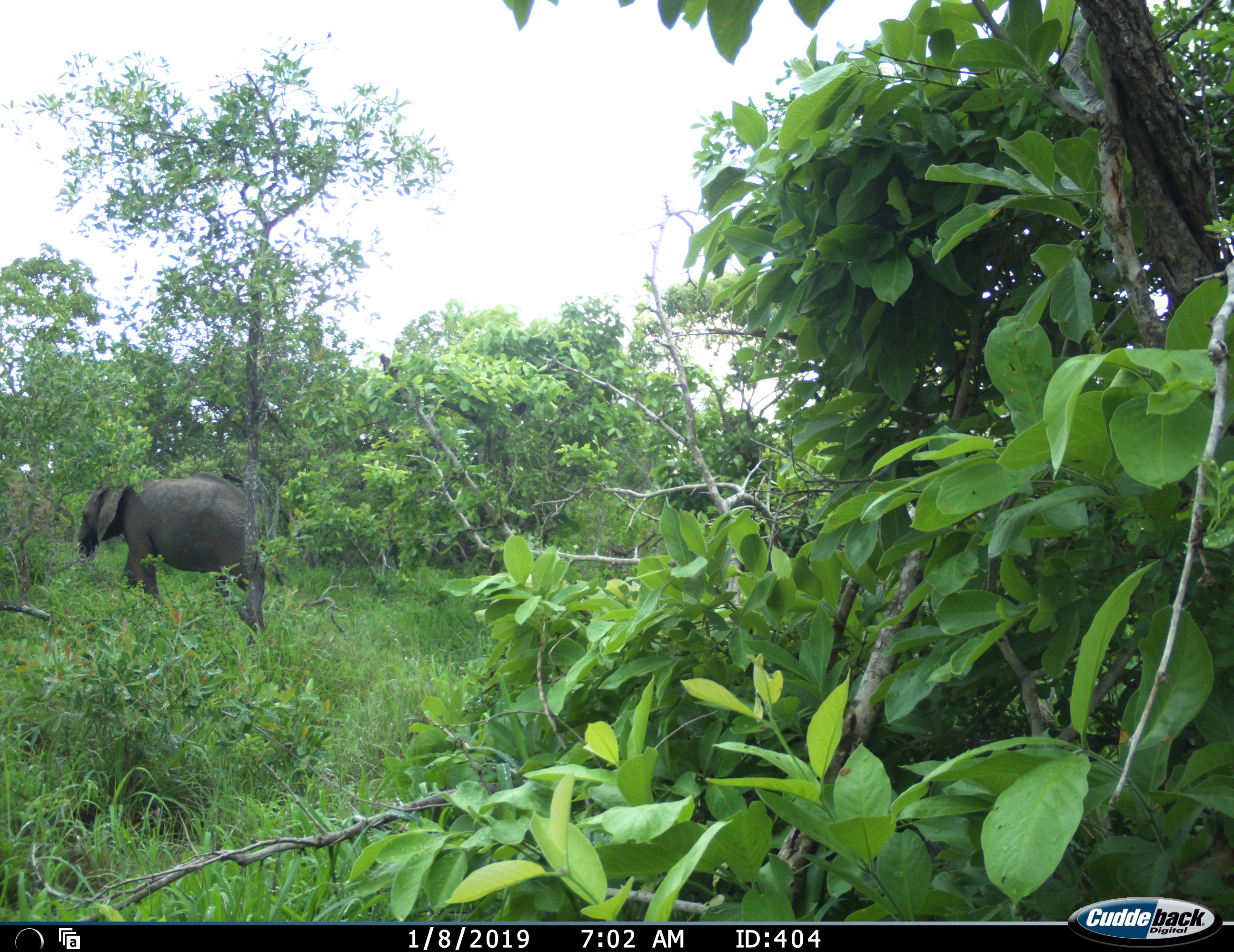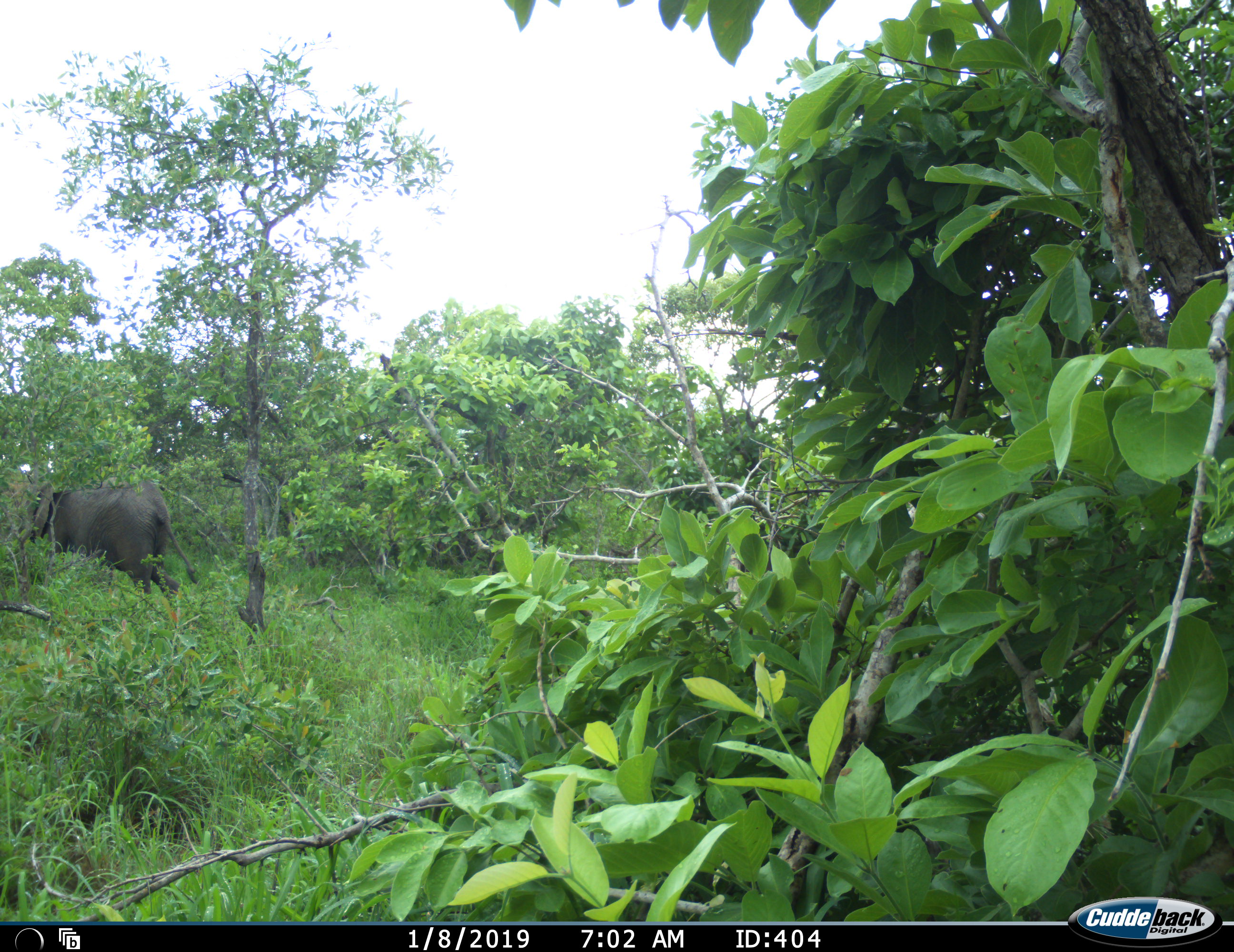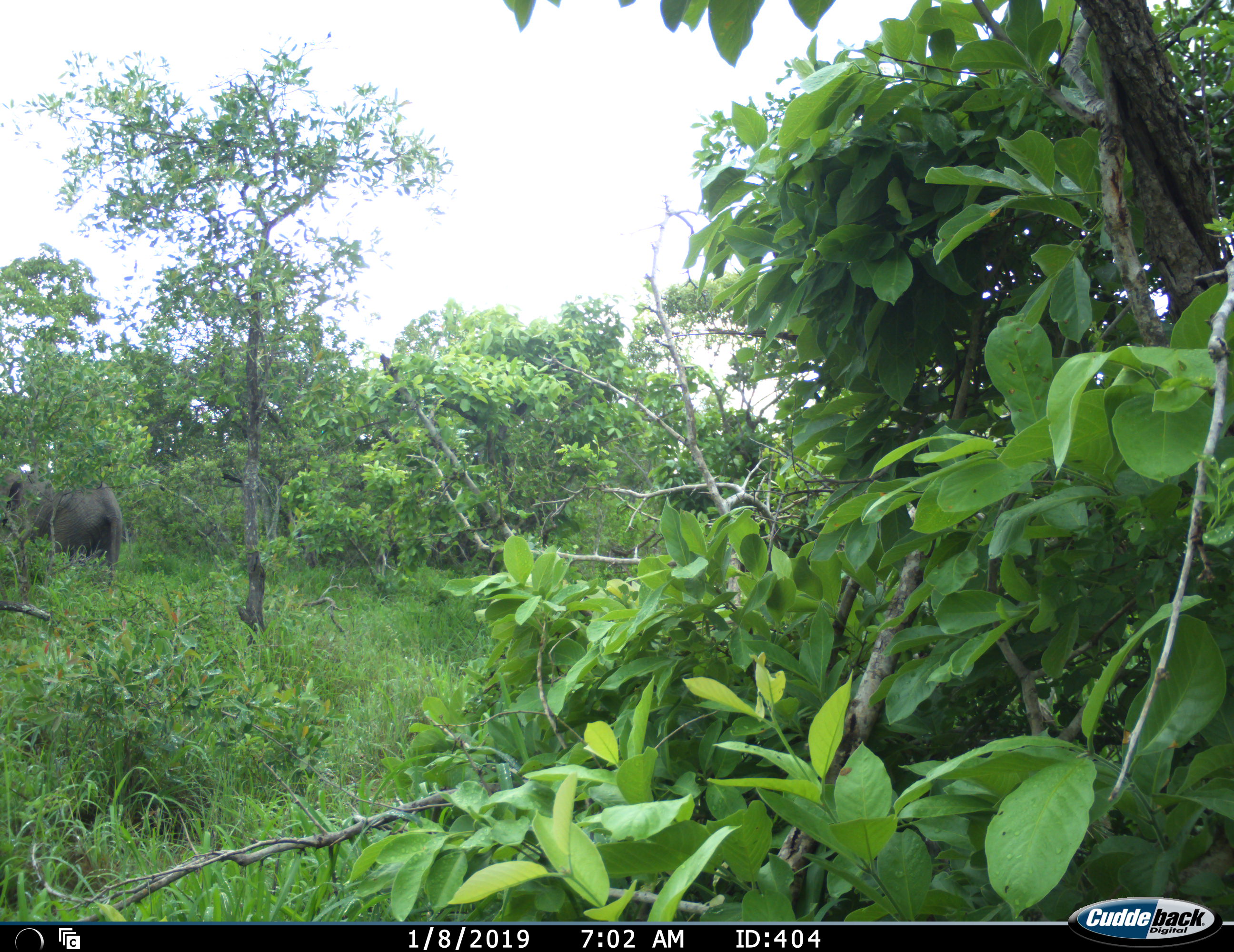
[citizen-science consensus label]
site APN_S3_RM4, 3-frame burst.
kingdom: Animalia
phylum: Chordata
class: Mammalia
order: Proboscidea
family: Elephantidae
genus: Loxodonta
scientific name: Loxodonta africana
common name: african bush elephant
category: elephant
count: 1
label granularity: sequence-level